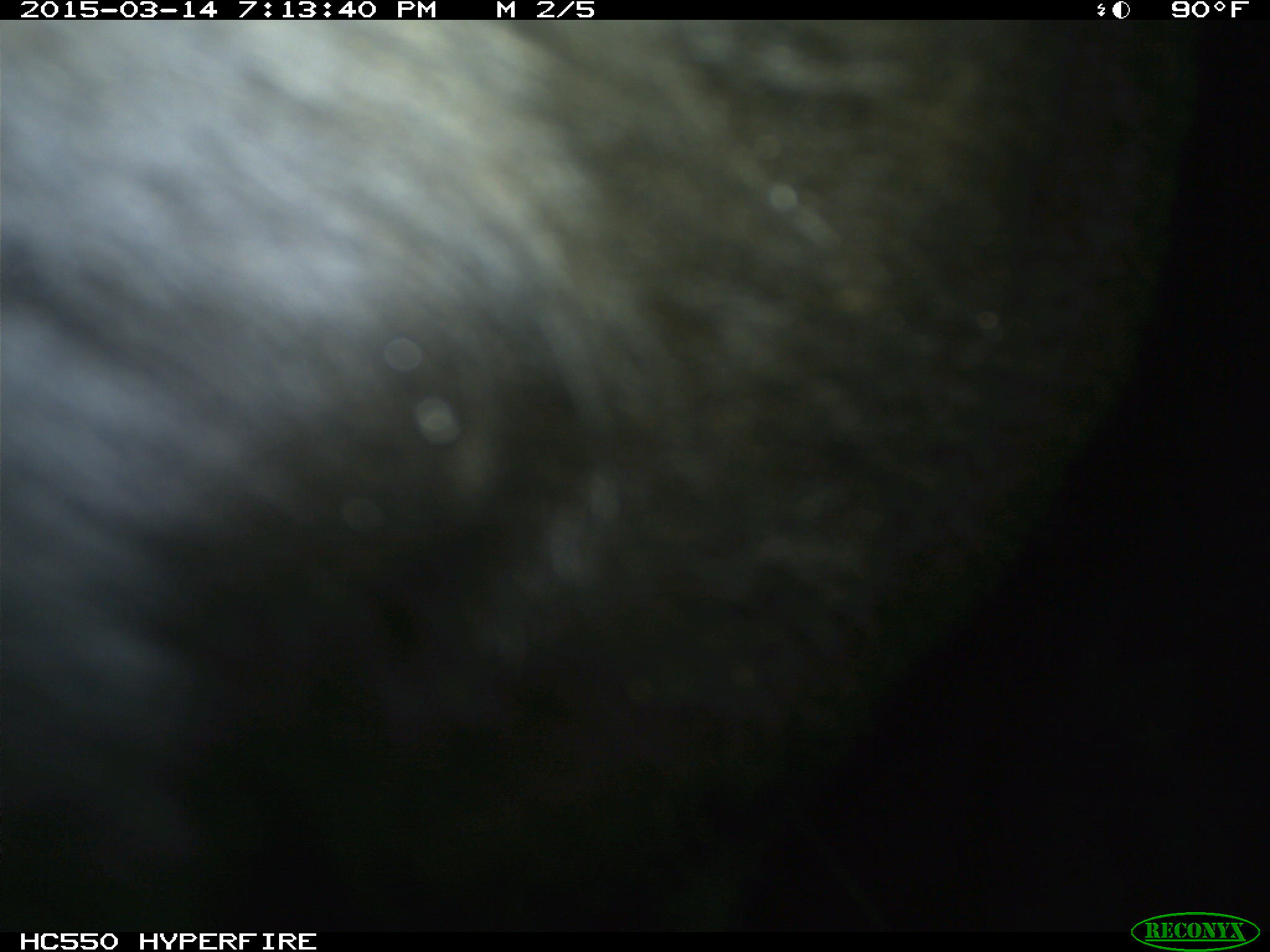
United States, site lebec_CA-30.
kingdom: Animalia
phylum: Chordata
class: Mammalia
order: Artiodactyla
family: Bovidae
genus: Bos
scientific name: Bos taurus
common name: domestic cow